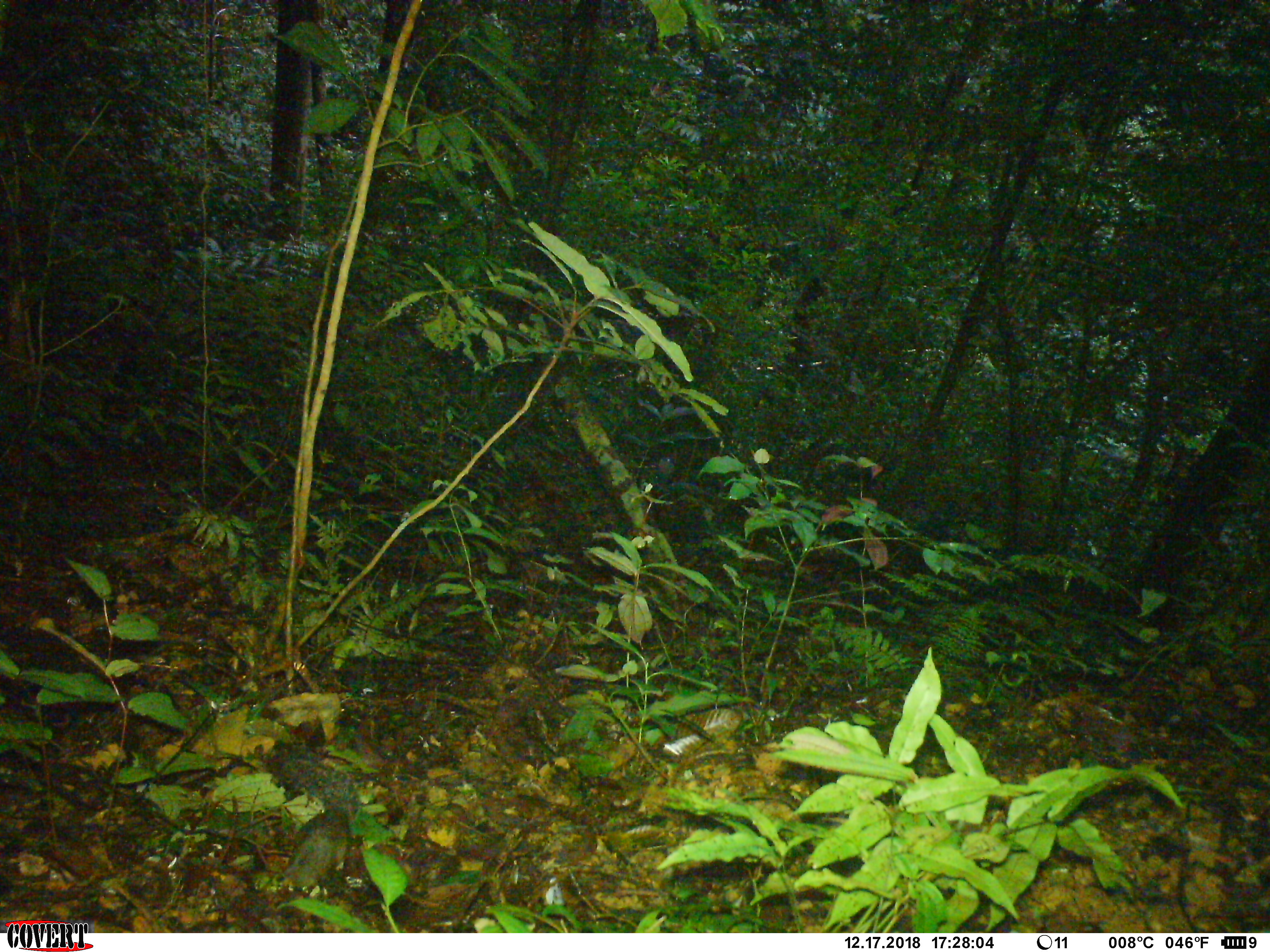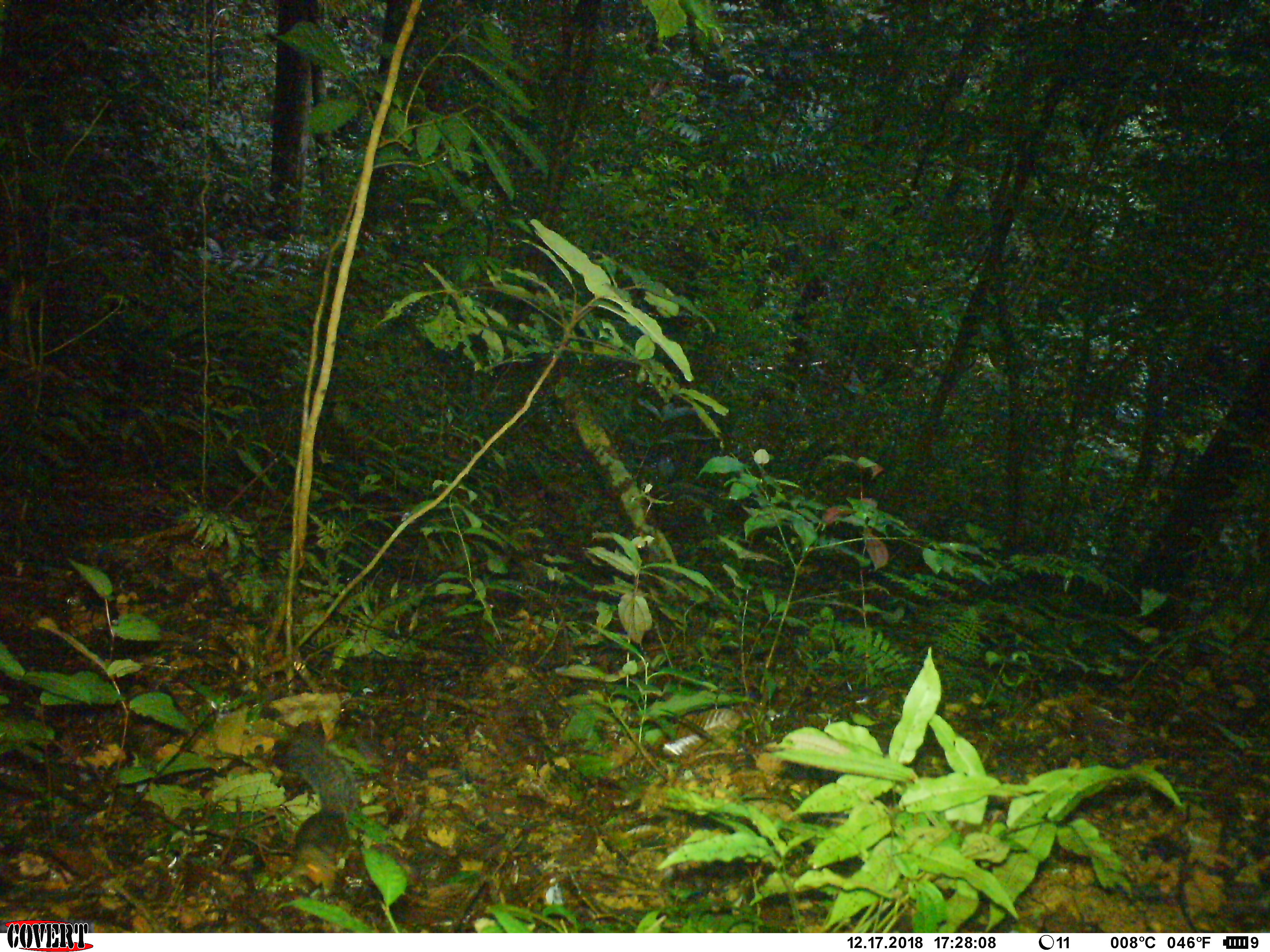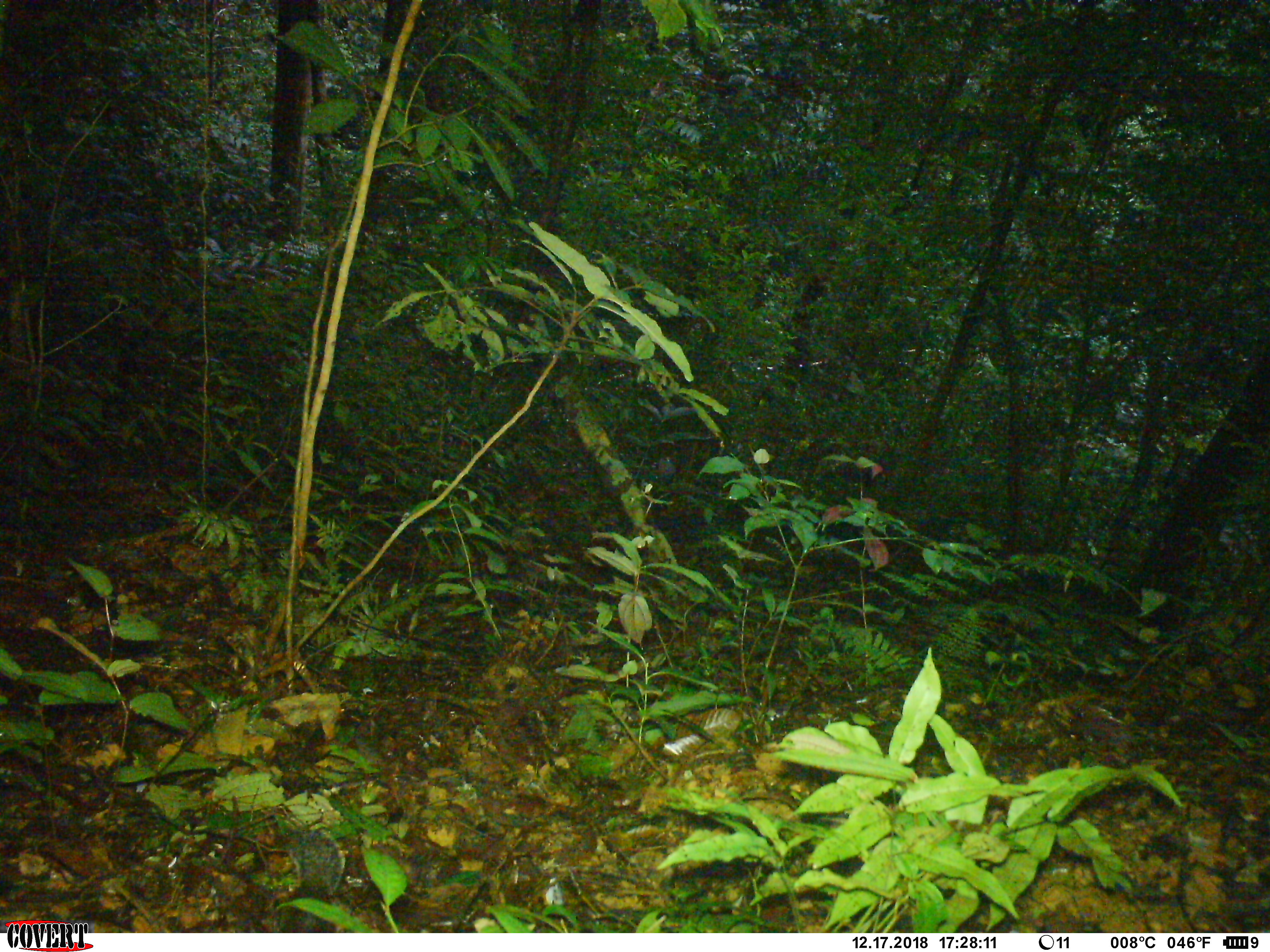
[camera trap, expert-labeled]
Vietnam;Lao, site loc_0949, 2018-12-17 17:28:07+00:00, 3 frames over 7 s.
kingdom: Animalia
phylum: Chordata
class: Mammalia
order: Rodentia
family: Sciuridae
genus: Dremomys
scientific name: Dremomys rufigenis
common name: red-cheeked squirrel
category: red cheeked squirrel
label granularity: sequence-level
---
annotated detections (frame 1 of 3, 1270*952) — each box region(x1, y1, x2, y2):
red cheeked squirrel: region(263, 740, 357, 886)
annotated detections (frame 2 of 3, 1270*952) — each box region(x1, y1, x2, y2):
red cheeked squirrel: region(285, 735, 355, 899)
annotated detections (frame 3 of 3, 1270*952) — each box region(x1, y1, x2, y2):
red cheeked squirrel: region(272, 820, 344, 932)